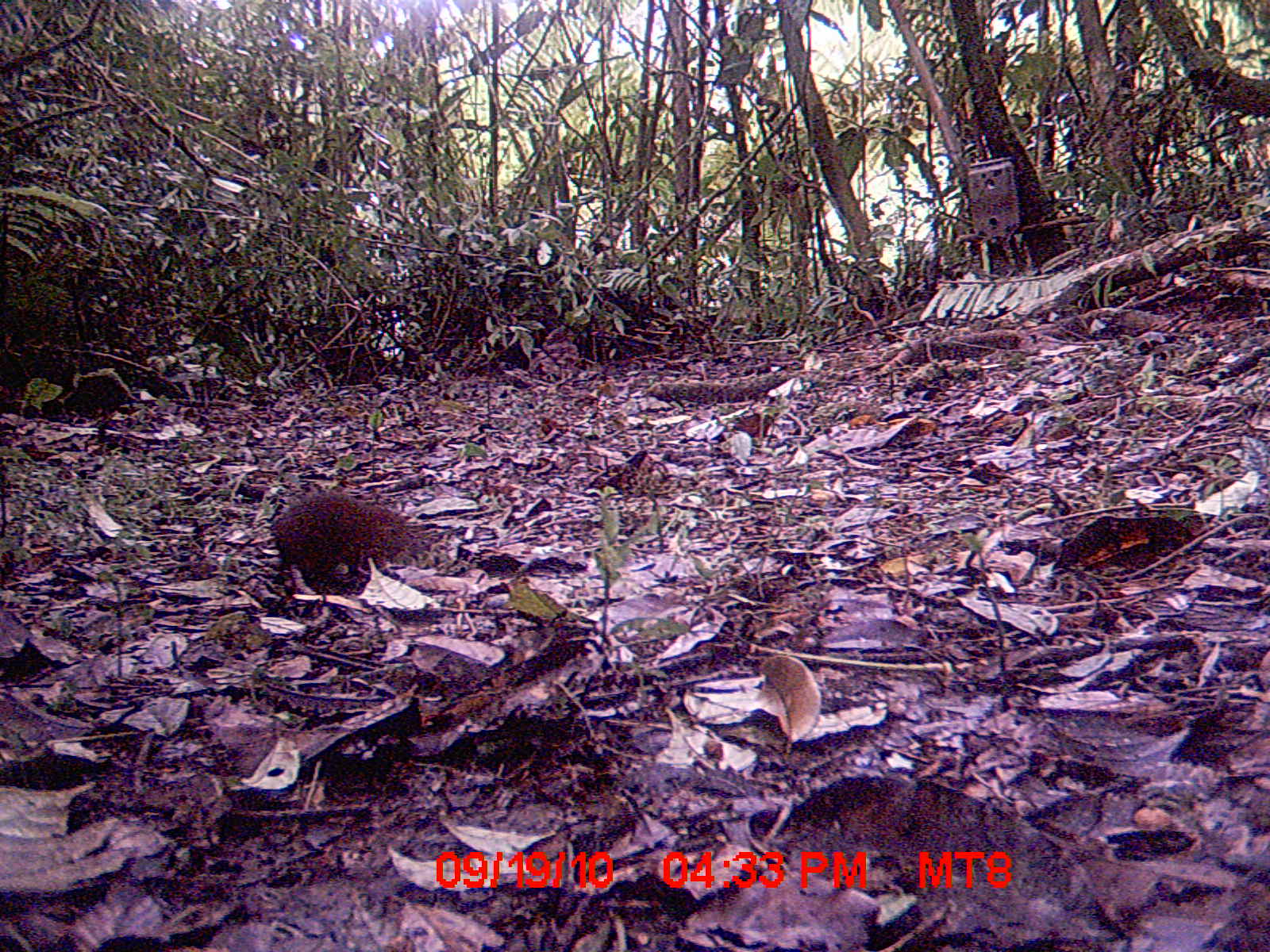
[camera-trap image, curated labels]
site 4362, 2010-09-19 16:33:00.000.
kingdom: Animalia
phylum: Chordata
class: Mammalia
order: Rodentia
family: Muridae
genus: Rattus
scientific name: Rattus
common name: rodent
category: unknown rat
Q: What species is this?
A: Unknown rat (rodent) (Rattus).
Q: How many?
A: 1.